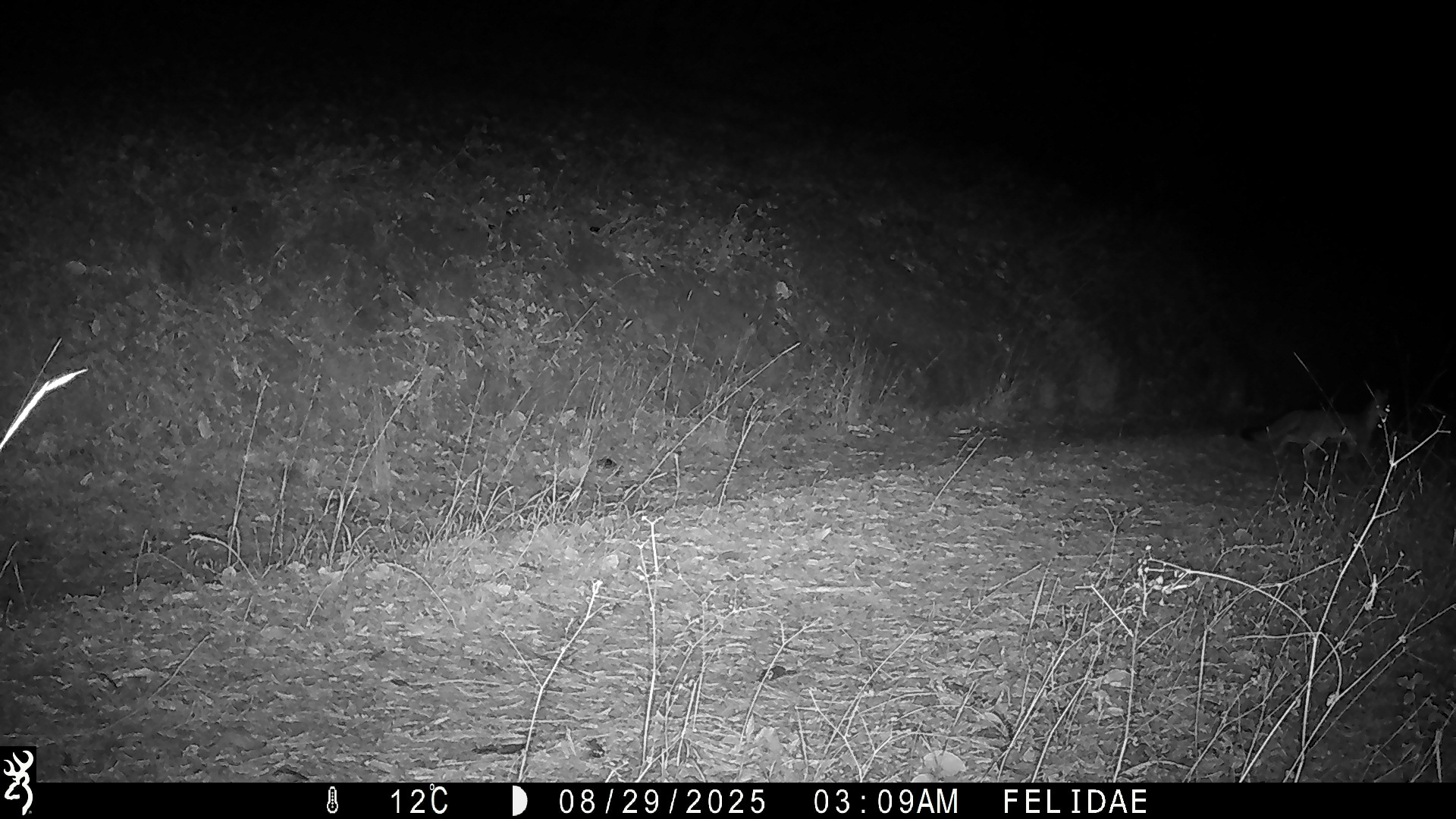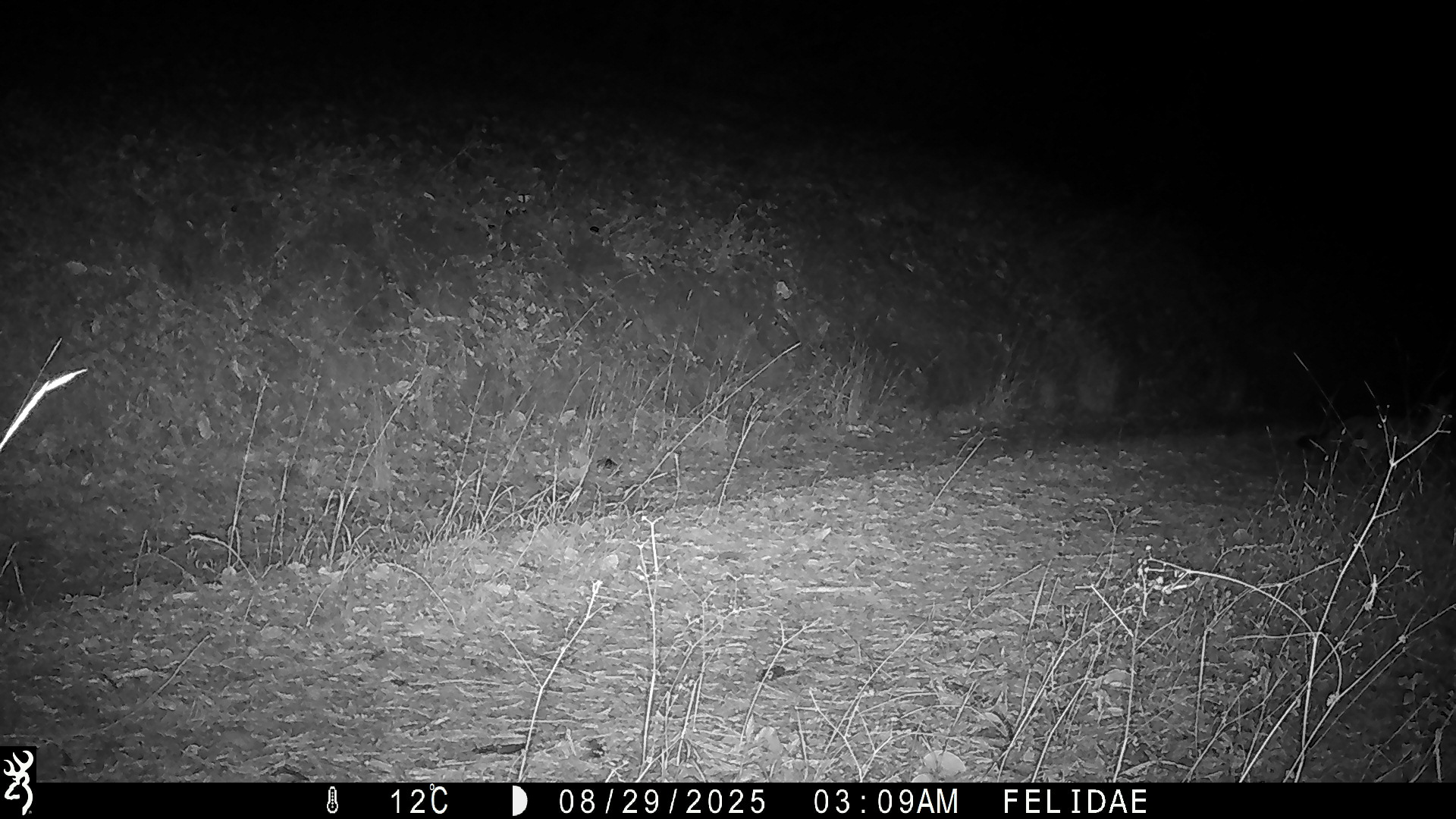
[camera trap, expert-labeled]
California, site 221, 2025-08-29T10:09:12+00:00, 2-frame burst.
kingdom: Animalia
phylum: Chordata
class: Mammalia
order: Carnivora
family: Canidae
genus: Urocyon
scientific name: Urocyon cinereoargenteus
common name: gray fox